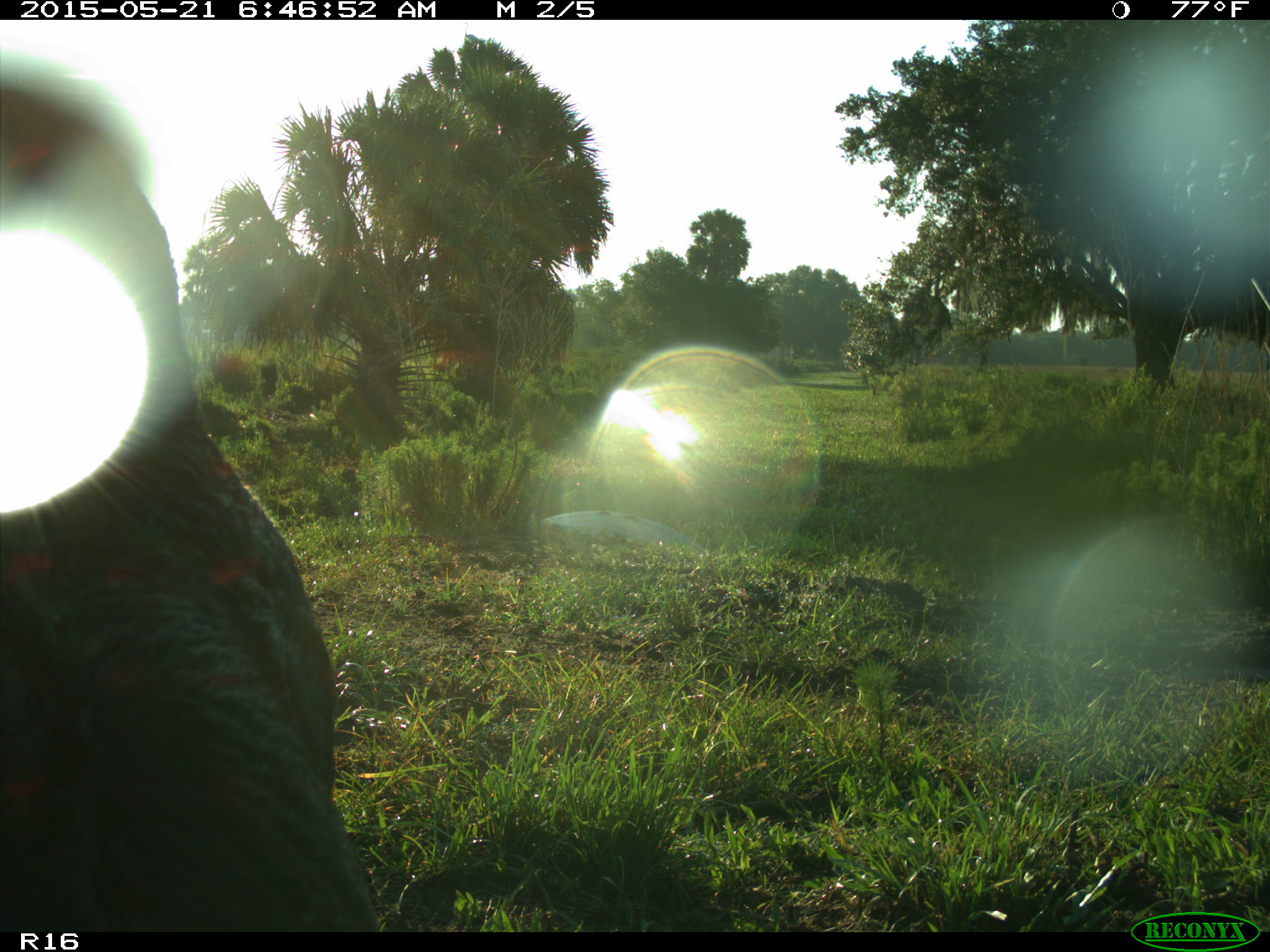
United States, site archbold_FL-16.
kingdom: Animalia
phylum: Chordata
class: Mammalia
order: Artiodactyla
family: Bovidae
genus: Bos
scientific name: Bos taurus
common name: domestic cow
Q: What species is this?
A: Bos taurus (domestic cow).